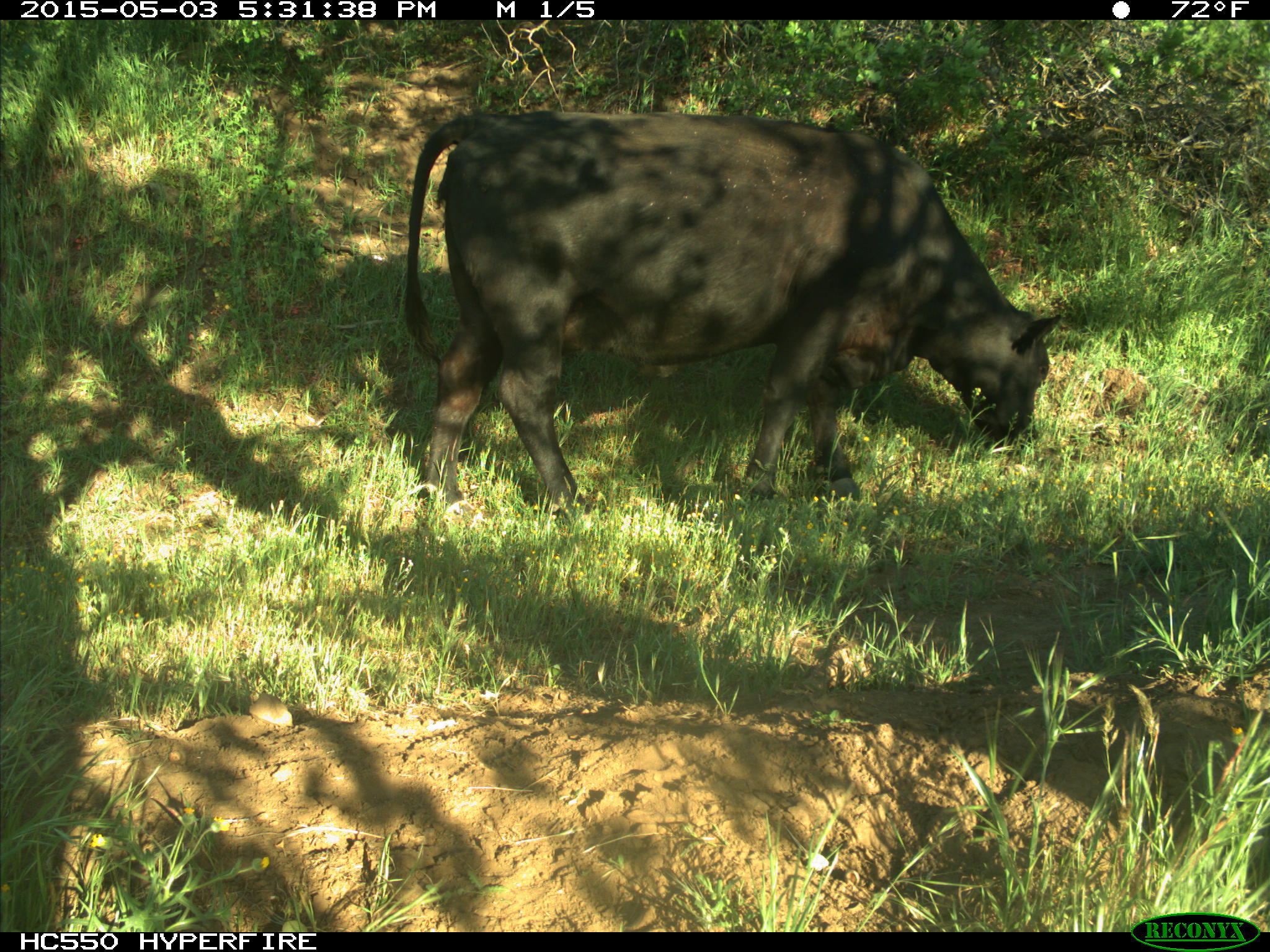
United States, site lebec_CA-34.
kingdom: Animalia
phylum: Chordata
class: Mammalia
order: Artiodactyla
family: Bovidae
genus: Bos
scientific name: Bos taurus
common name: domestic cow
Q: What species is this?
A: Bos taurus (domestic cow).